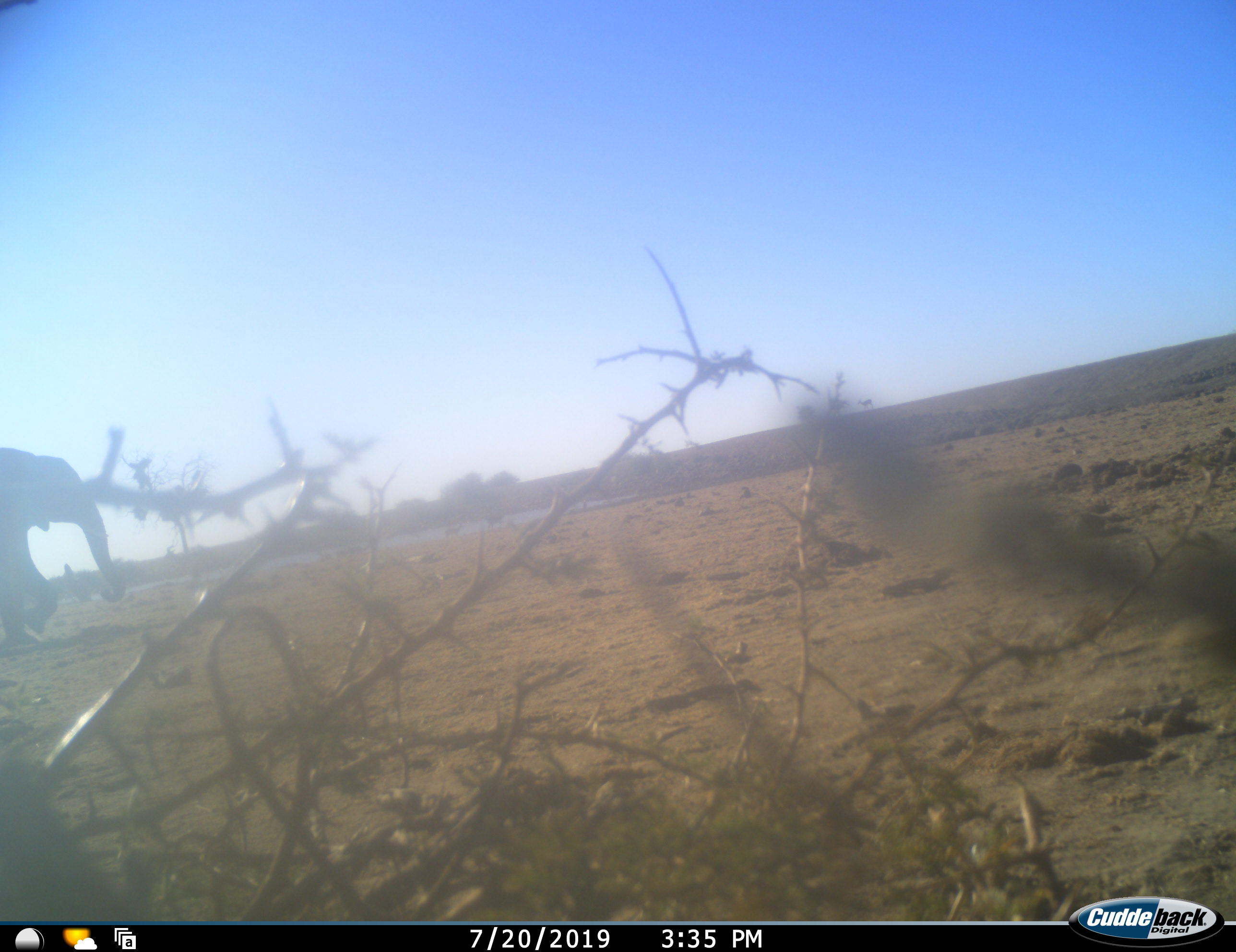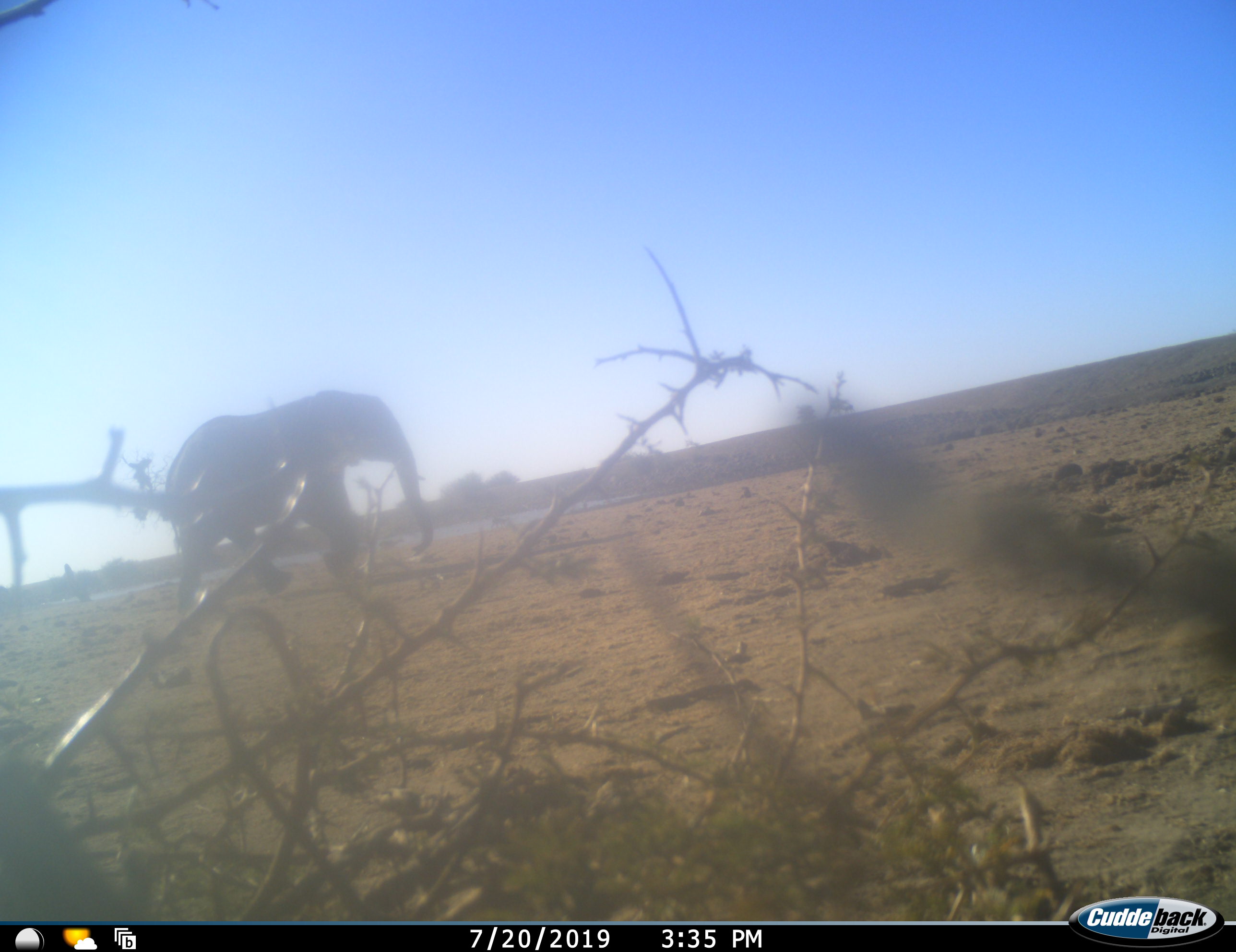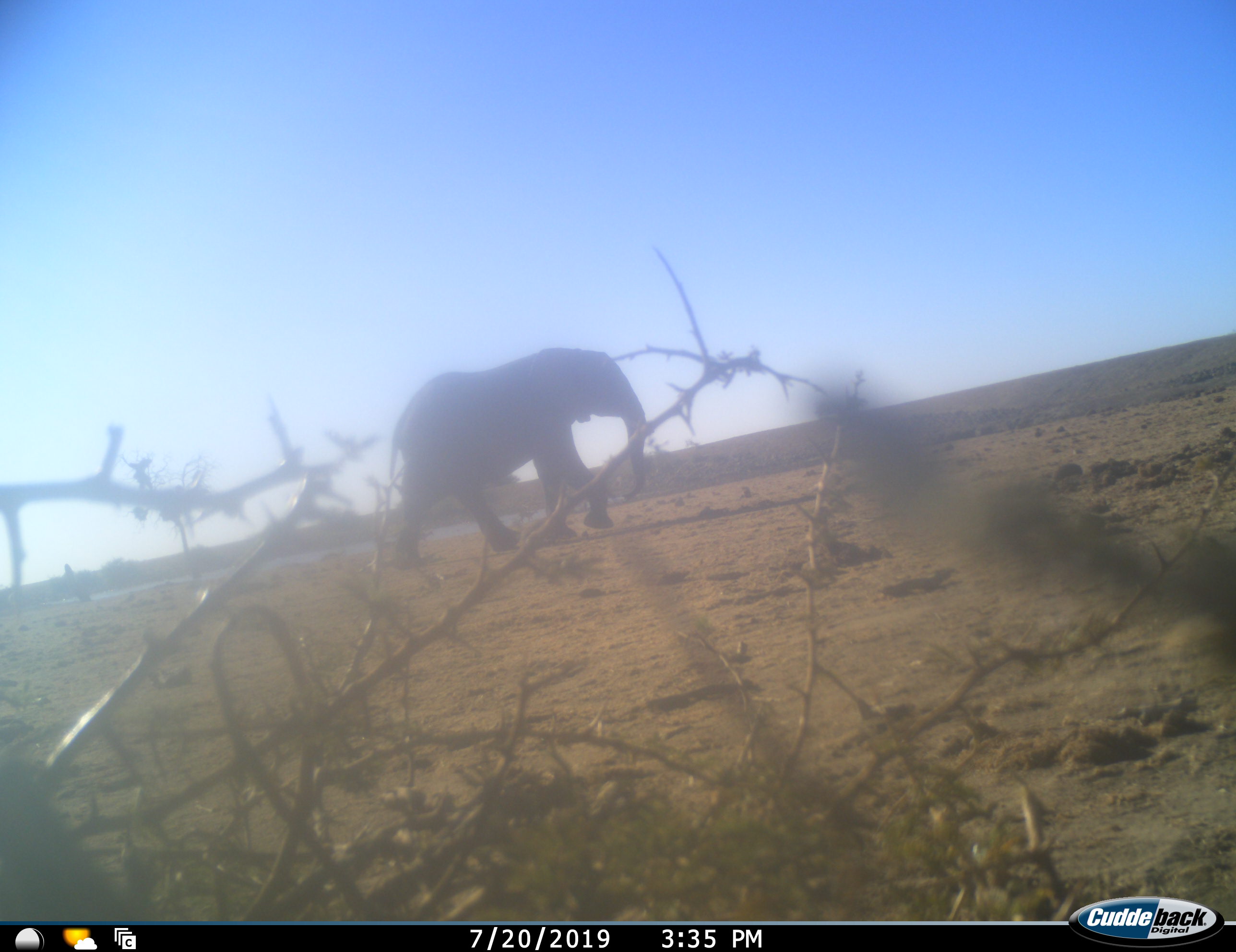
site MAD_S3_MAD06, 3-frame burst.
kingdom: Animalia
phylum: Chordata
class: Mammalia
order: Proboscidea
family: Elephantidae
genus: Loxodonta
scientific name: Loxodonta africana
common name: african bush elephant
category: elephant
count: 1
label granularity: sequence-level